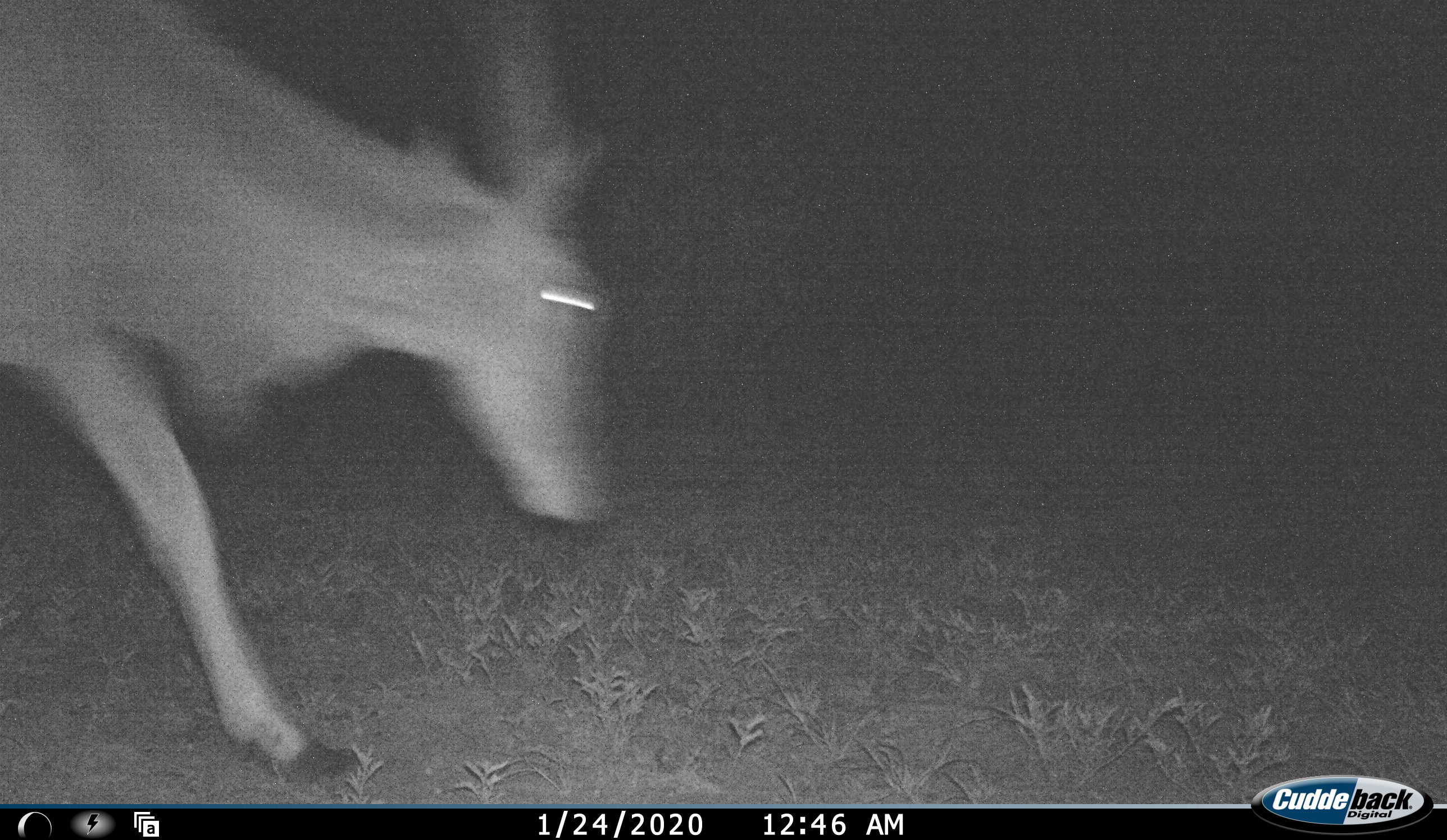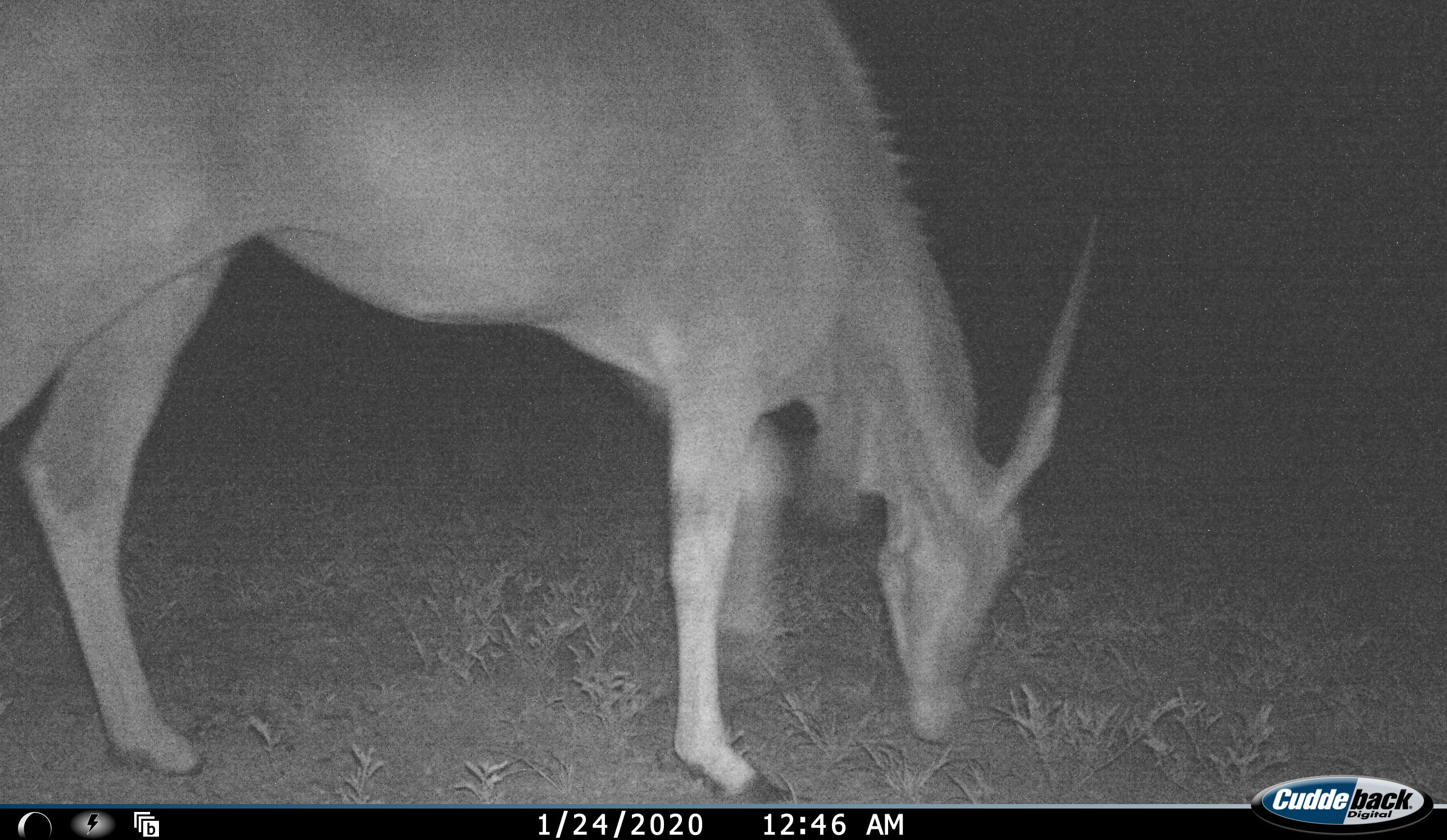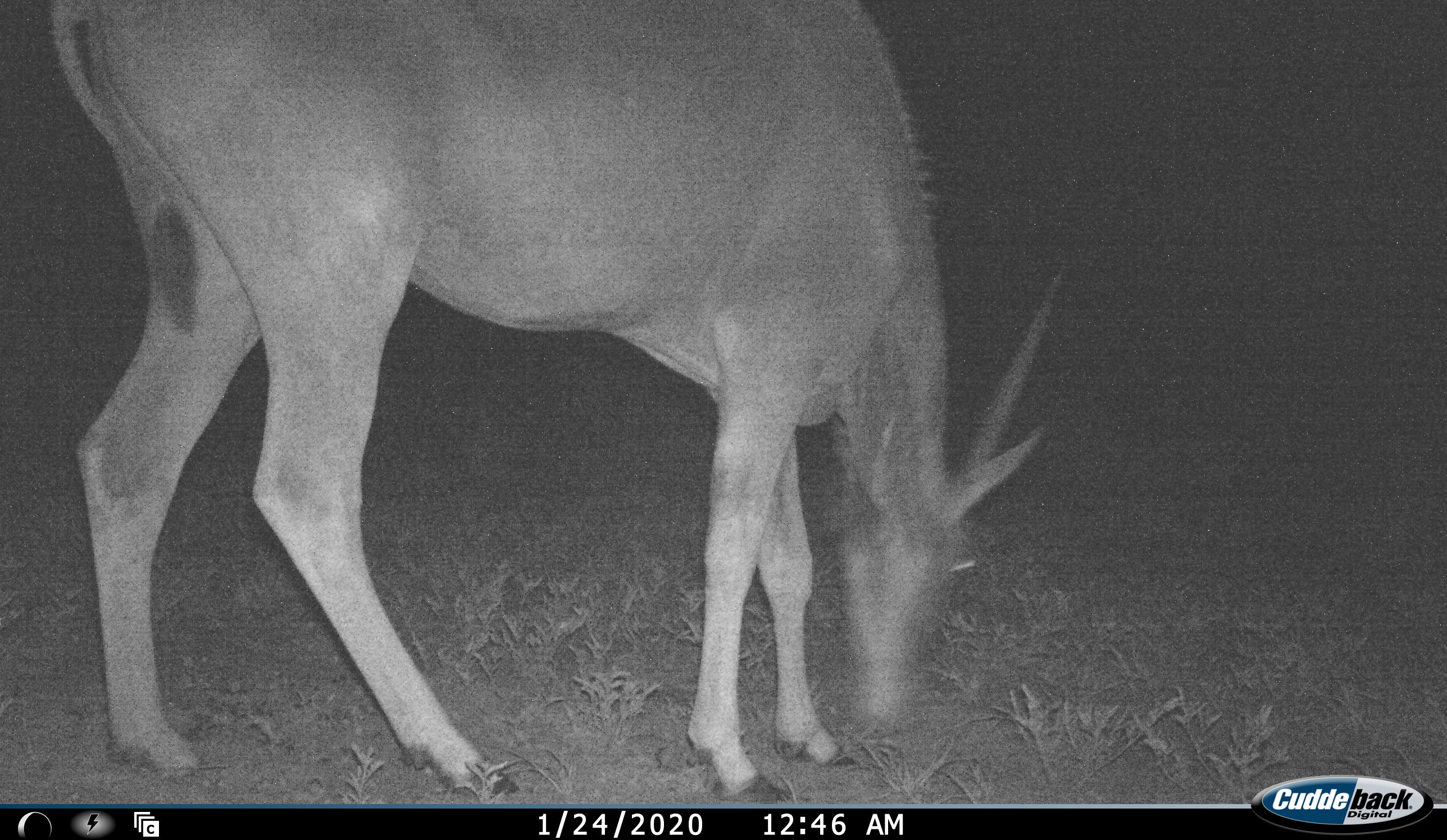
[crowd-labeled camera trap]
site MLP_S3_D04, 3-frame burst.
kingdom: Animalia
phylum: Chordata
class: Mammalia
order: Artiodactyla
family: Bovidae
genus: Tragelaphus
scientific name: Tragelaphus oryx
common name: eland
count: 1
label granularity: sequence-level